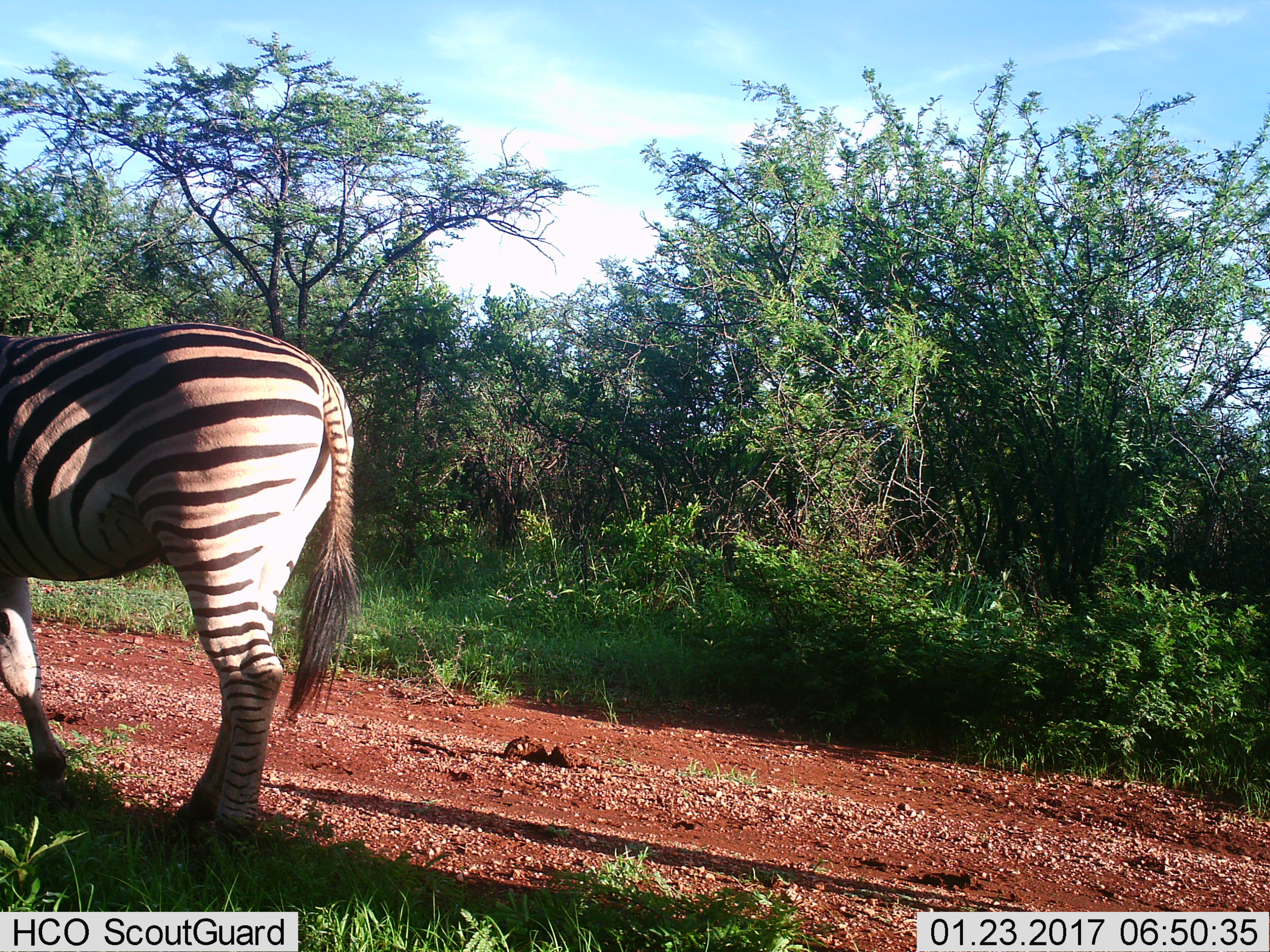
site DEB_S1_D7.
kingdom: Animalia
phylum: Chordata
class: Mammalia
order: Perissodactyla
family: Equidae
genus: Equus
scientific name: Equus quagga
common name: plains zebra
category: zebraplains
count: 1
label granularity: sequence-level